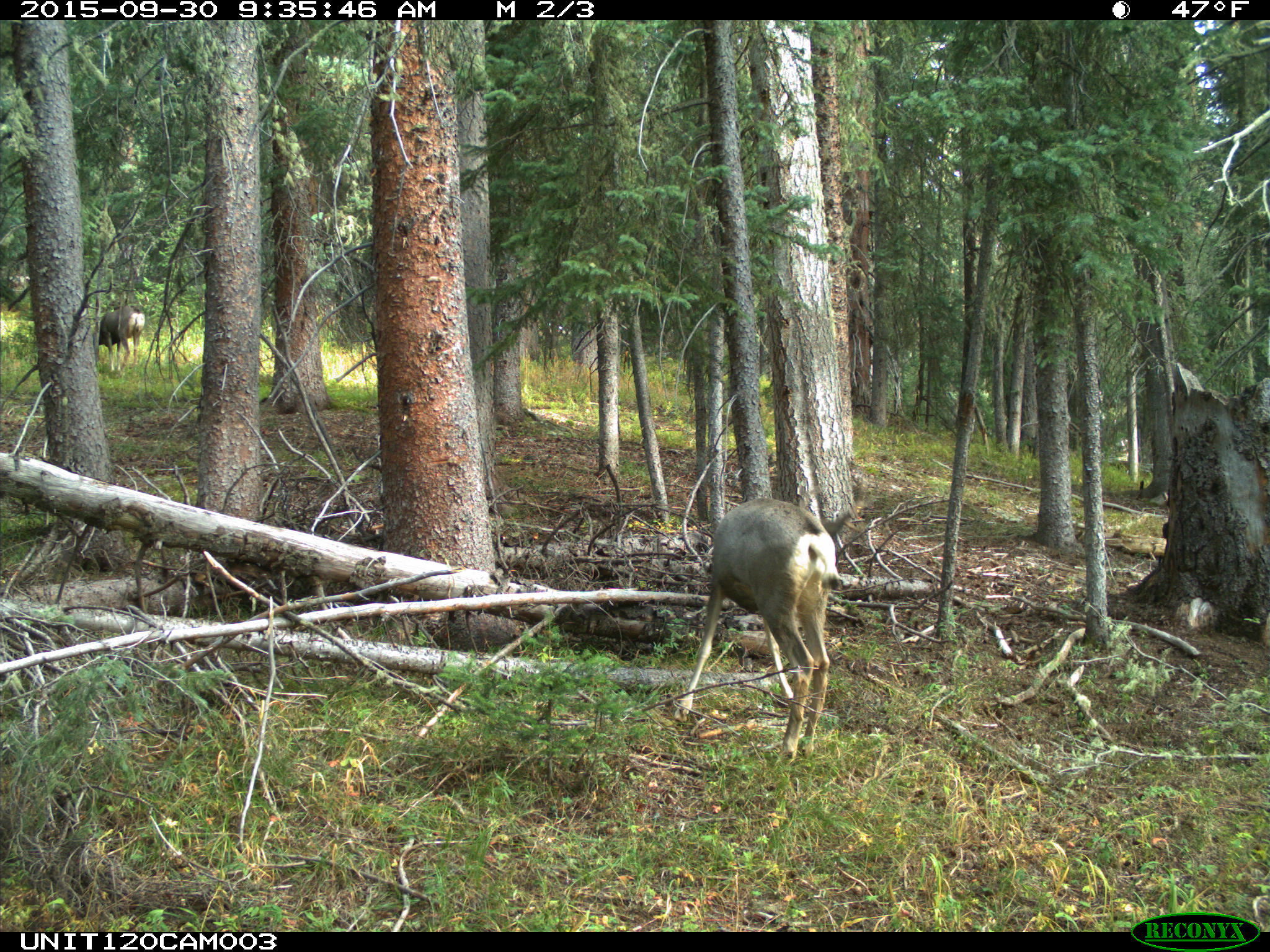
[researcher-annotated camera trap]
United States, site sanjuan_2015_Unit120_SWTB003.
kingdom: Animalia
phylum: Chordata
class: Mammalia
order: Artiodactyla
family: Cervidae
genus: Odocoileus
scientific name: Odocoileus hemionus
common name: mule deer